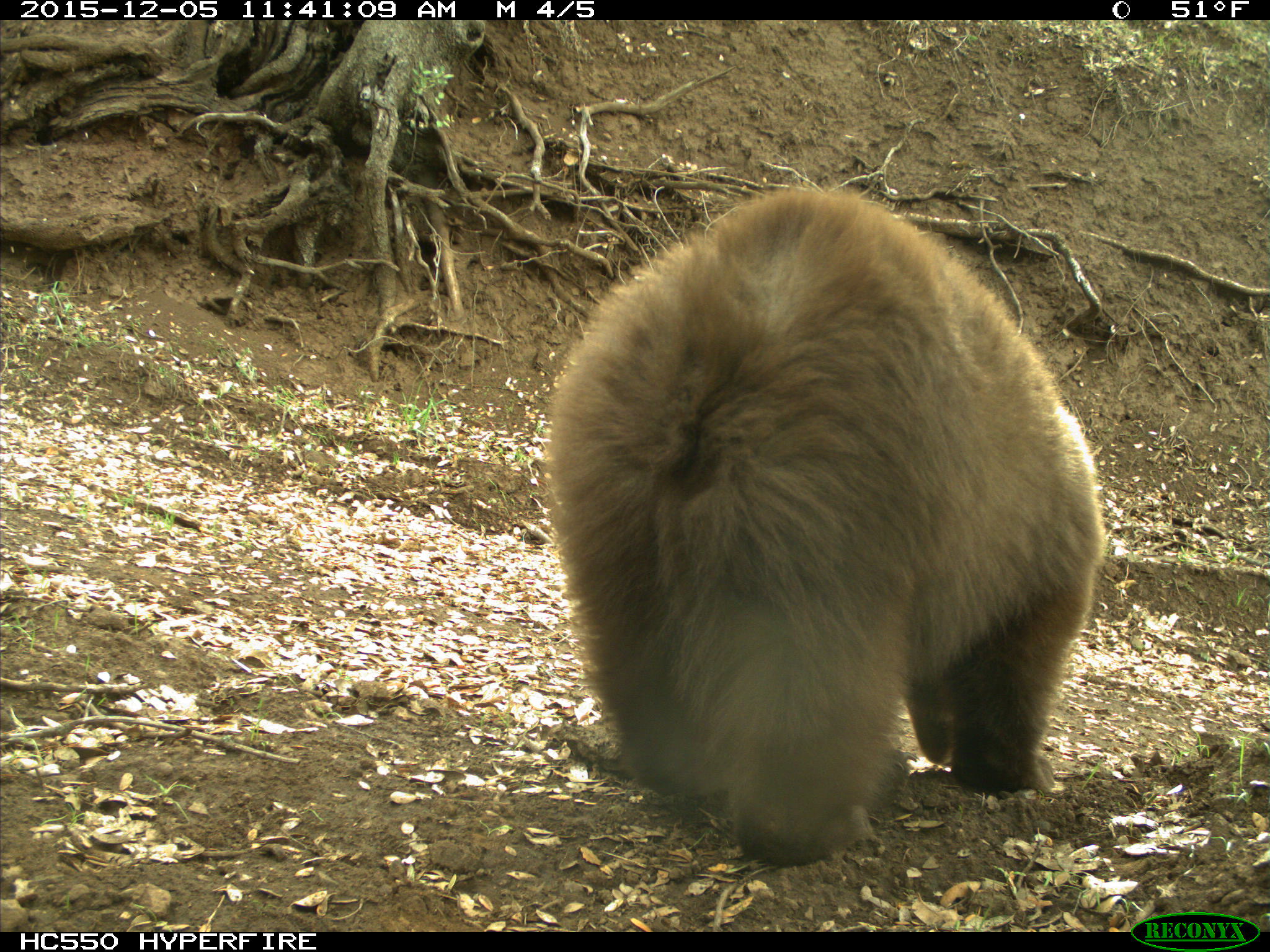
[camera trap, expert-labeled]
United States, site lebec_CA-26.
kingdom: Animalia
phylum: Chordata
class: Mammalia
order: Carnivora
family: Ursidae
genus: Ursus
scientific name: Ursus americanus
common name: american black bear